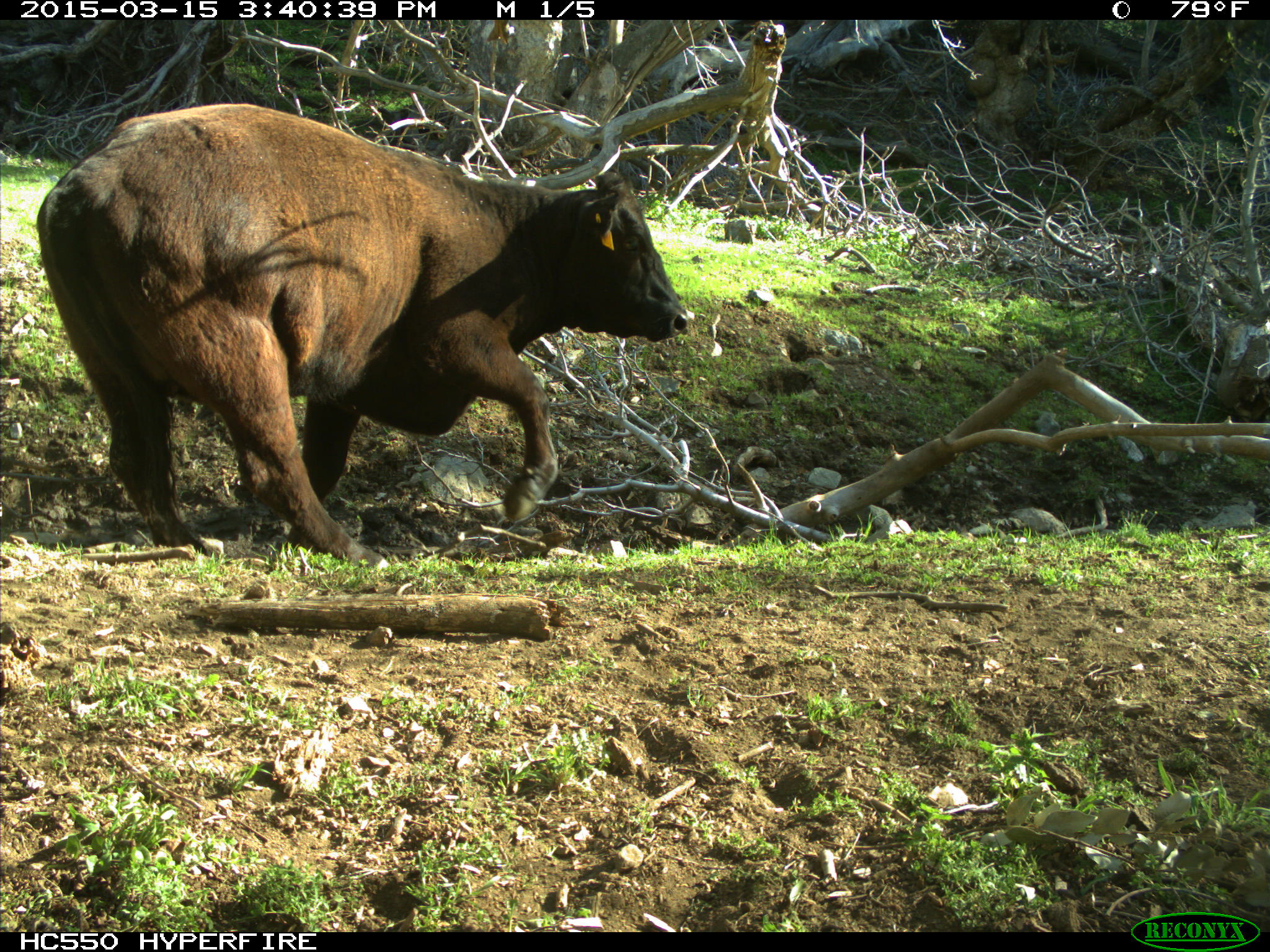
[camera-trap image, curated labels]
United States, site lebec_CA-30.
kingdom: Animalia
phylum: Chordata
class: Mammalia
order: Artiodactyla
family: Bovidae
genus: Bos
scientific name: Bos taurus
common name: domestic cow